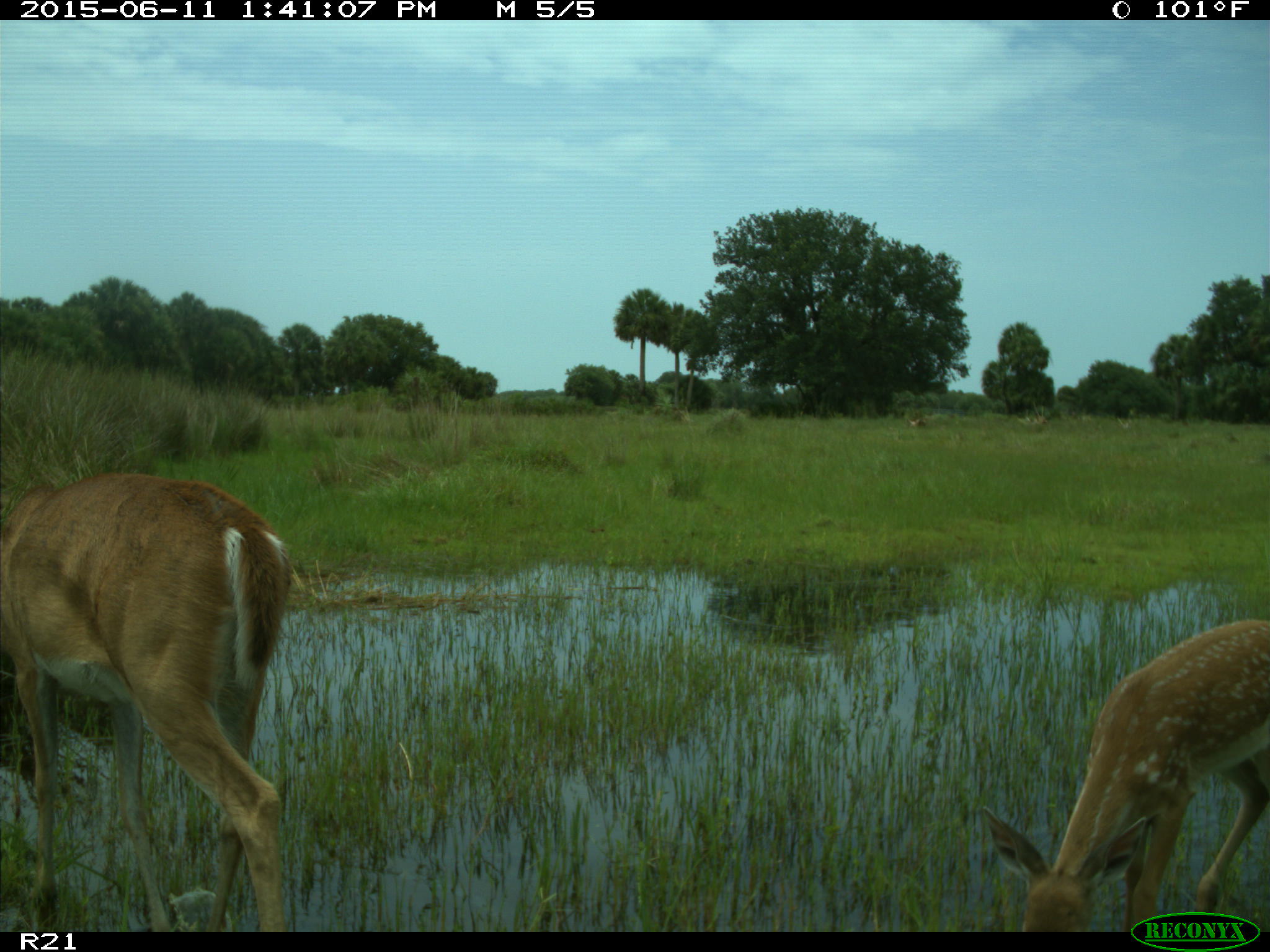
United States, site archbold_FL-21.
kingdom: Animalia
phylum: Chordata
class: Mammalia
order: Artiodactyla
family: Cervidae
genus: Odocoileus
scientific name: Odocoileus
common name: deer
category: unidentified deer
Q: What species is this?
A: Unidentified deer (deer) (Odocoileus).